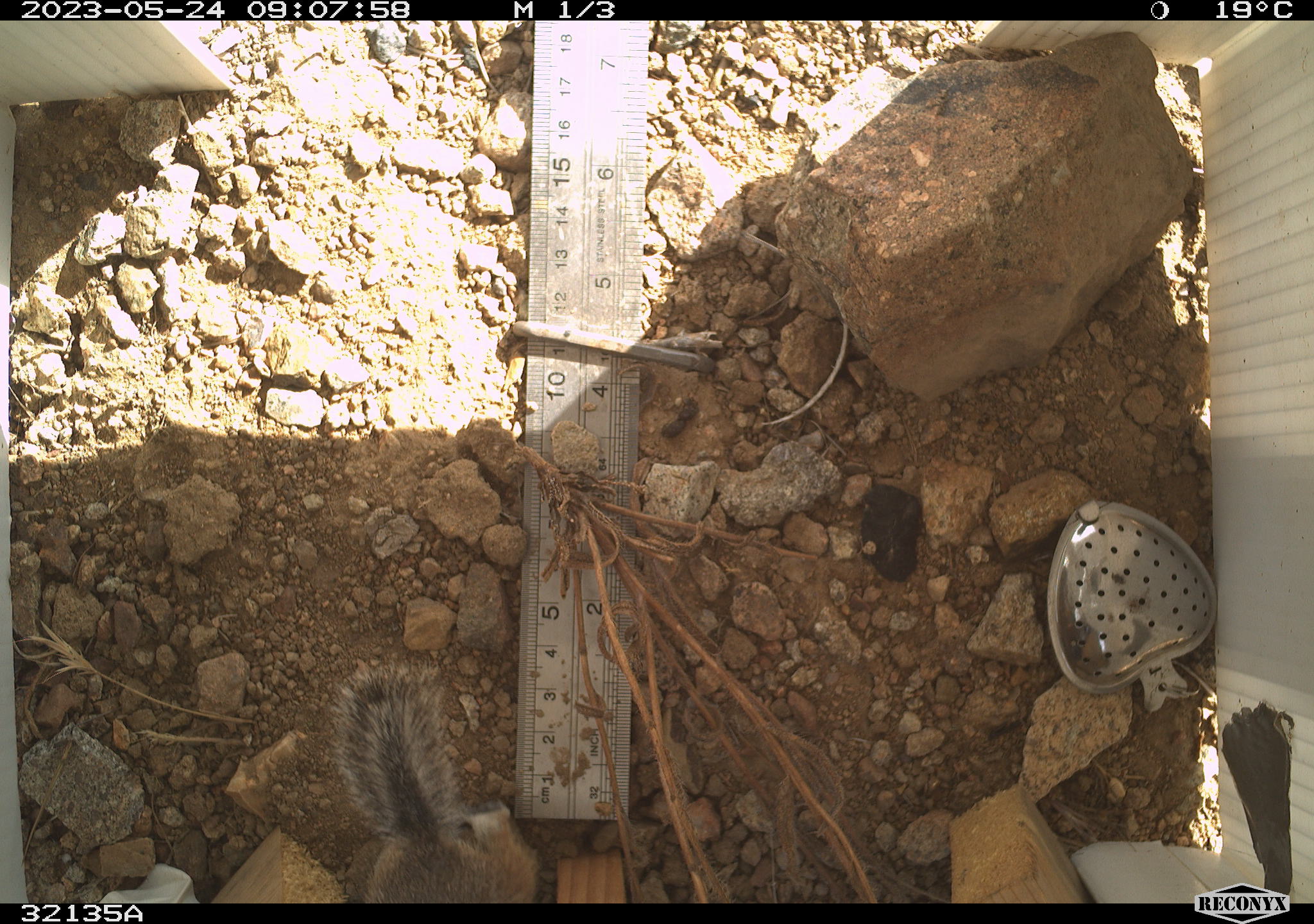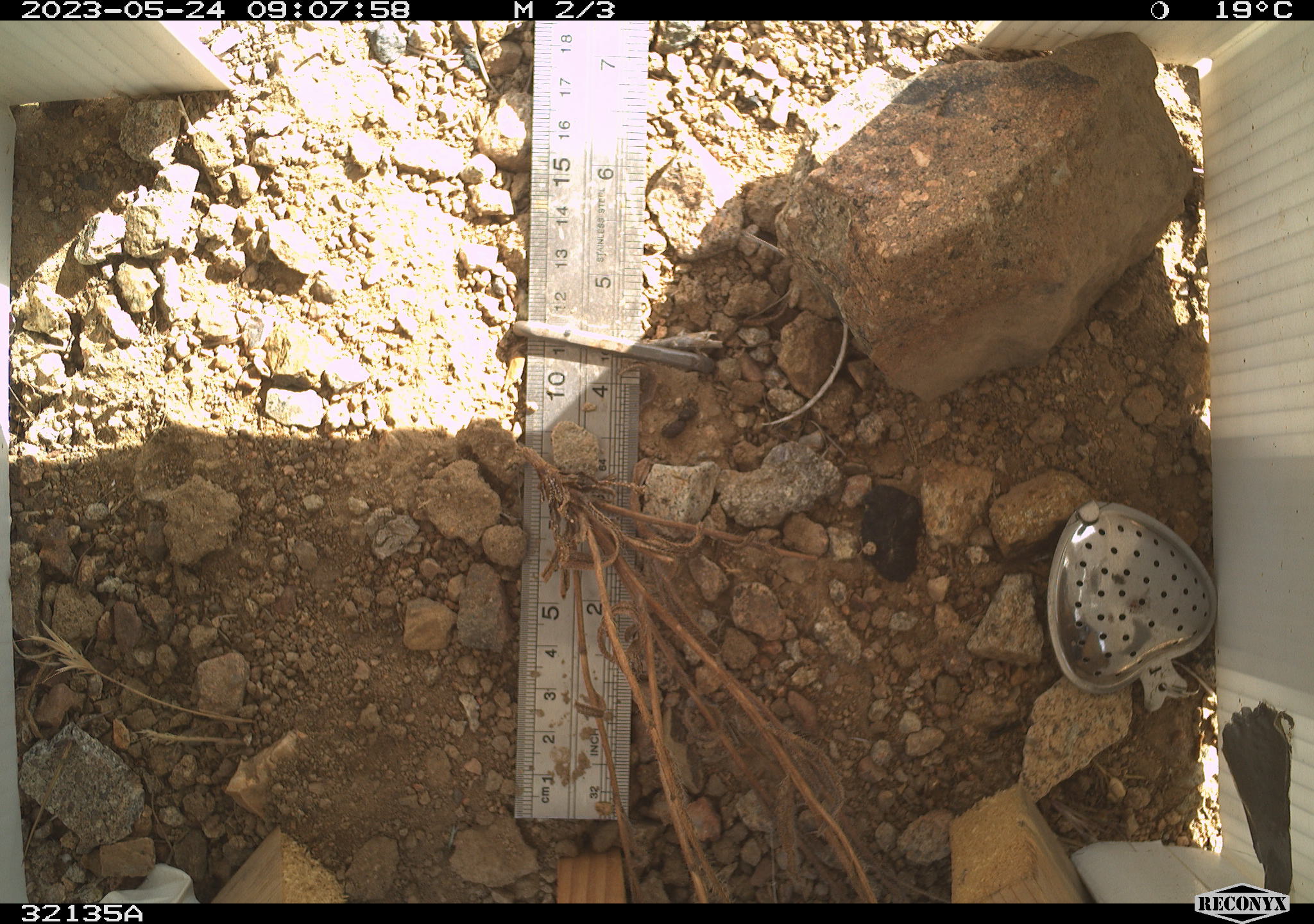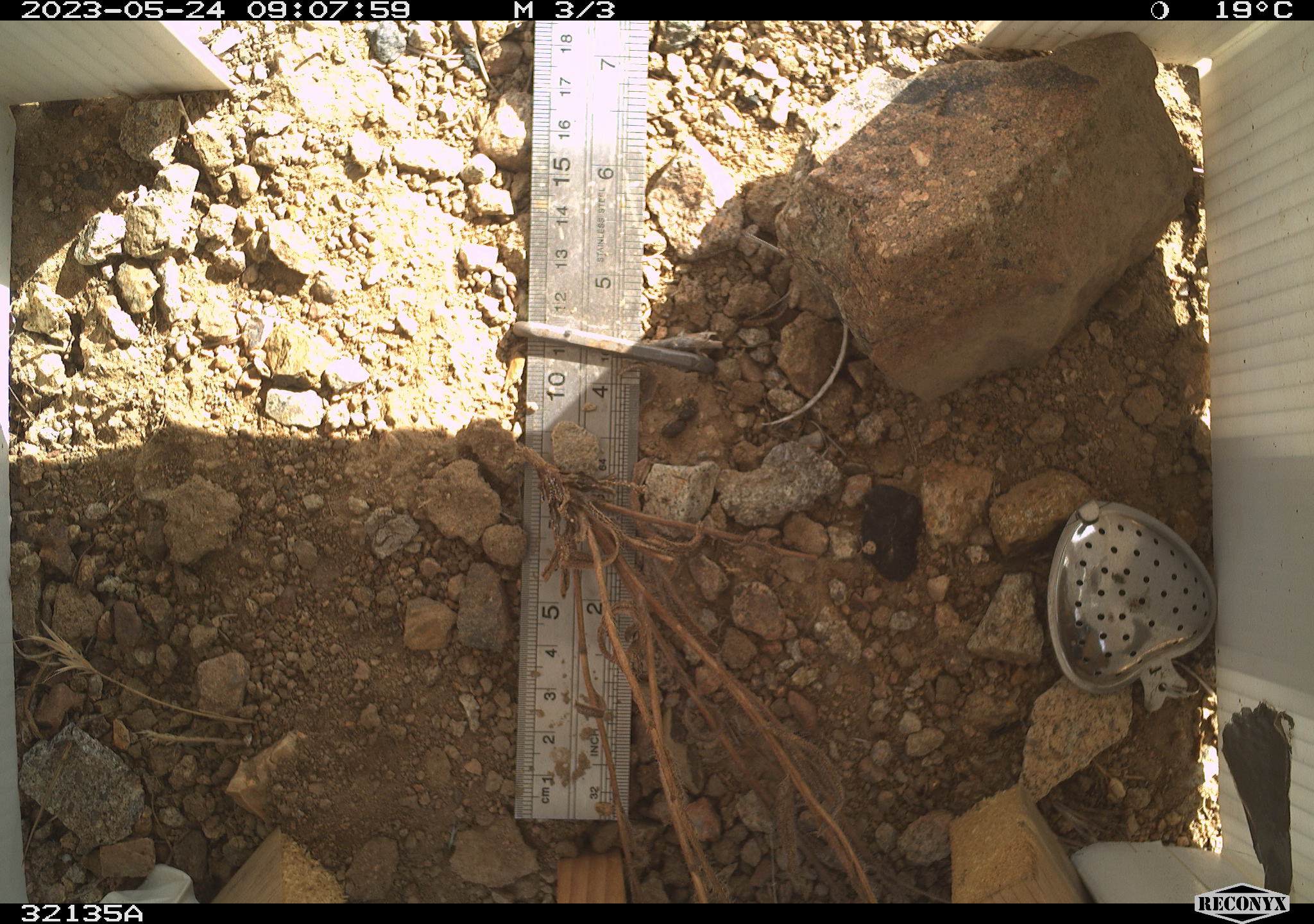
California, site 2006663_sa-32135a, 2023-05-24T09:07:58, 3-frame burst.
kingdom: Animalia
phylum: Chordata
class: Mammalia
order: Rodentia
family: Sciuridae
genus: Ammospermophilus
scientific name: Ammospermophilus leucurus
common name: white-tailed antelope squirrel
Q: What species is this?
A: White-tailed antelope squirrel (Ammospermophilus leucurus).